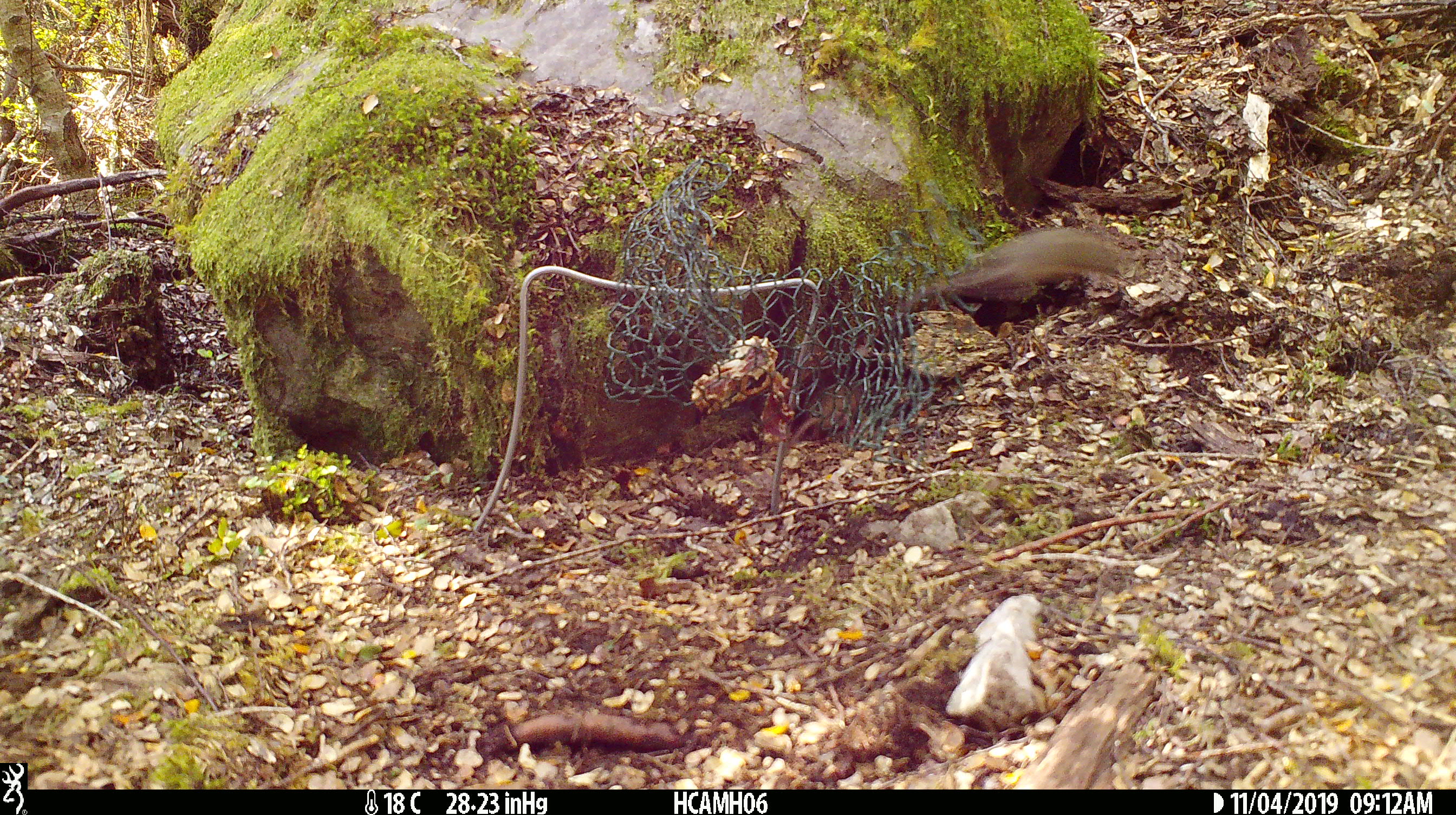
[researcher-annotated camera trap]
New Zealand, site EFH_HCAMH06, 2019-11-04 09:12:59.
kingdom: Animalia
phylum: Chordata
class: Mammalia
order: Rodentia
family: Muridae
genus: Mus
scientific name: Mus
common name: mouse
Mouse (Mus).